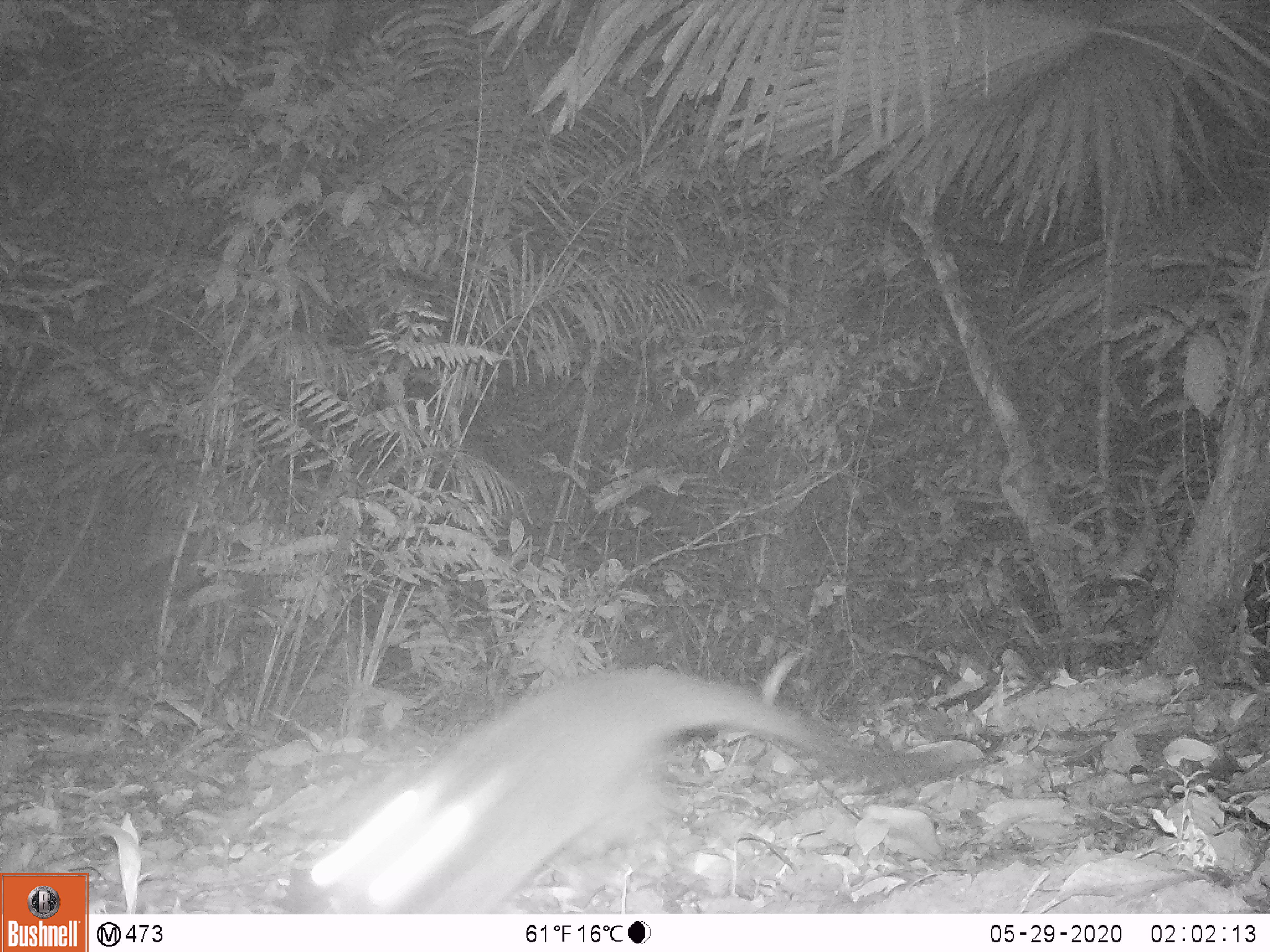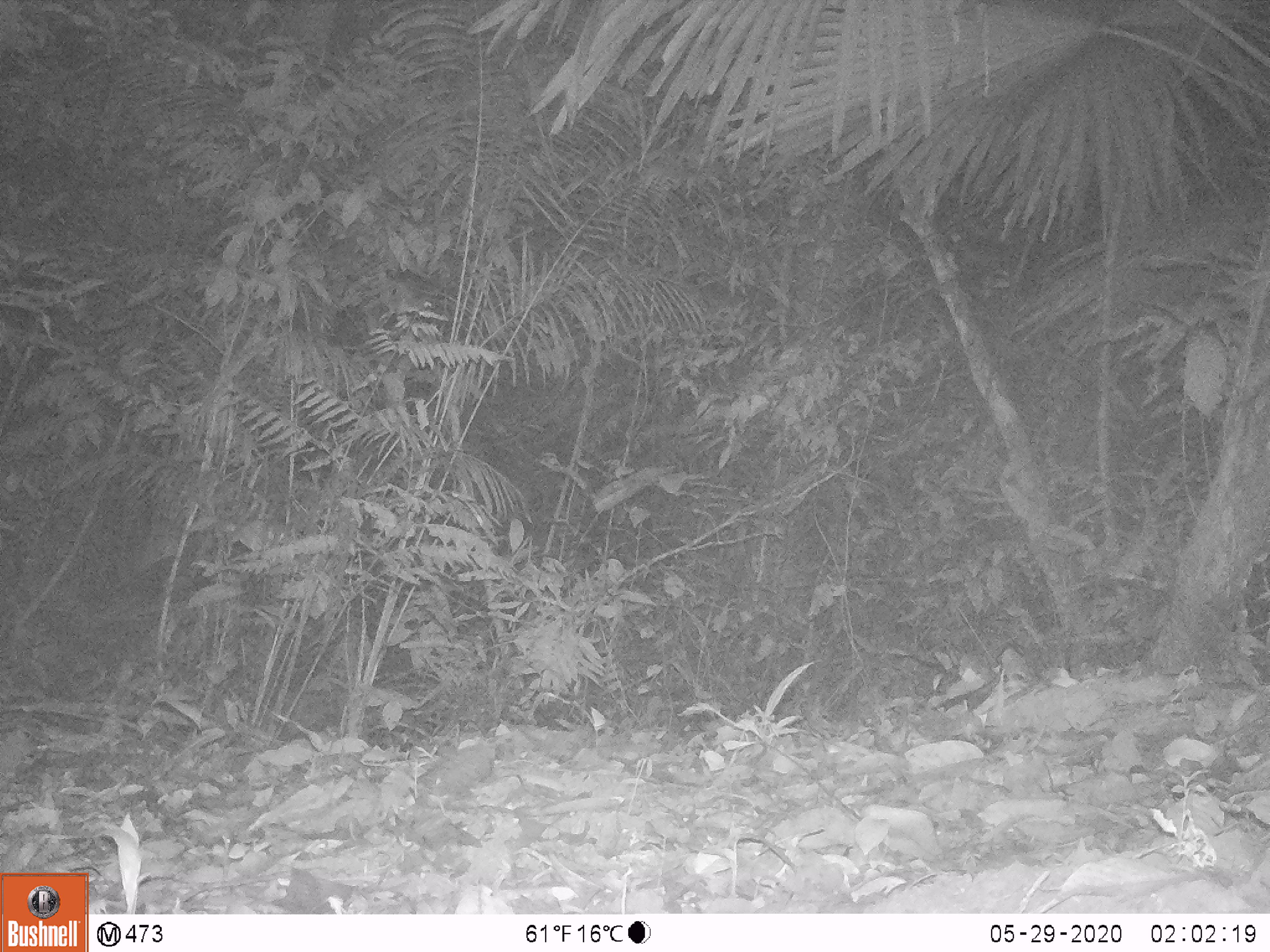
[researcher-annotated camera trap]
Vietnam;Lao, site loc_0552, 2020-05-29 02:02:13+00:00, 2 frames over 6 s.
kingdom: Animalia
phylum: Chordata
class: Mammalia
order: Carnivora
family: Viverridae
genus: Paguma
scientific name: Paguma larvata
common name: masked palm civet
Masked palm civet (Paguma larvata). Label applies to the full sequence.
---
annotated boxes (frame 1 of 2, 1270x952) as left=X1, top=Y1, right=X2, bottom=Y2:
masked palm civet: left=293, top=660, right=992, bottom=920